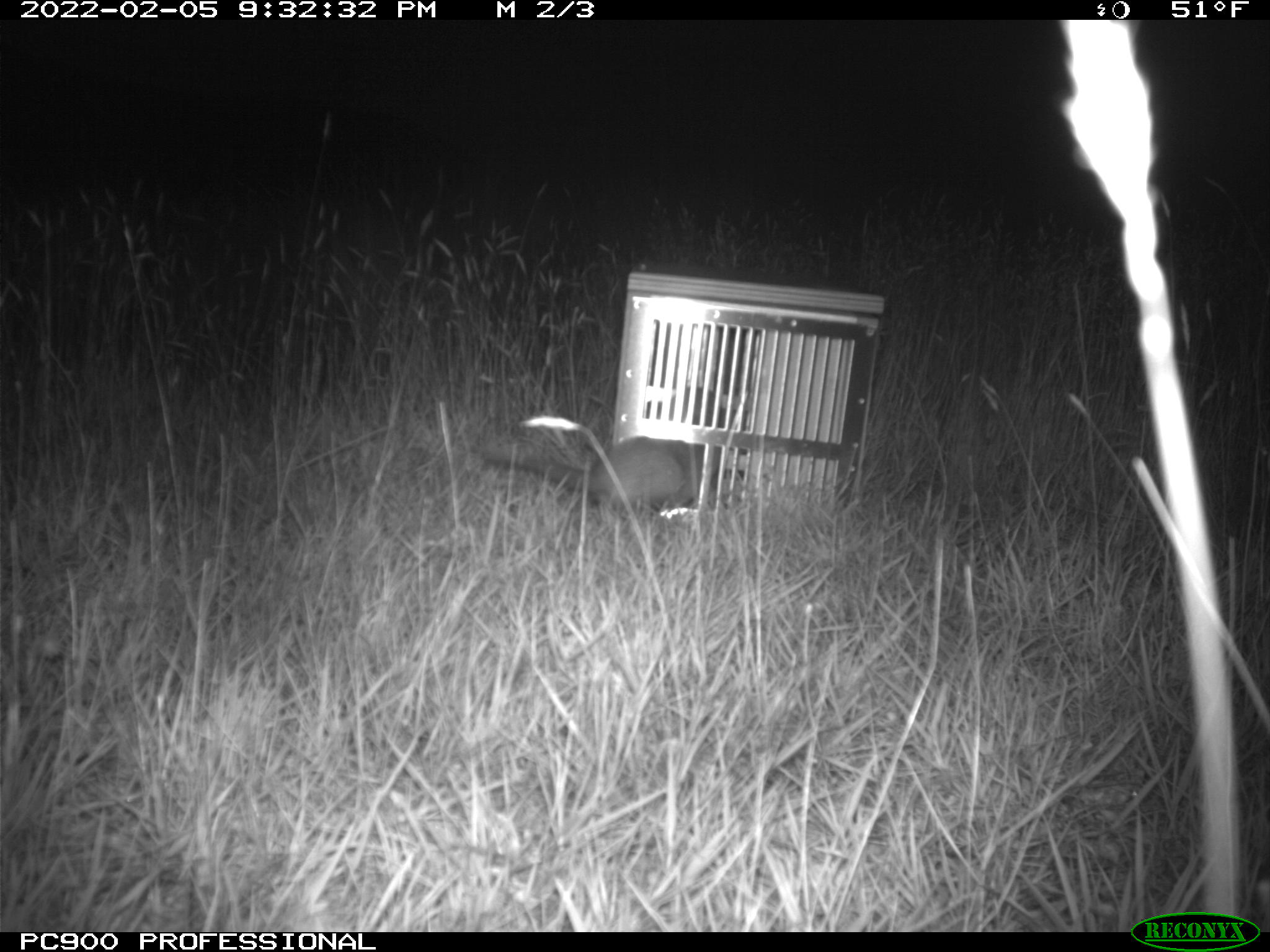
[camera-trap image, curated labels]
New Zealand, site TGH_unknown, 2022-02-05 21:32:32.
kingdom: Animalia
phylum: Chordata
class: Mammalia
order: Carnivora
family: Mustelidae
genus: Mustela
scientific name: Mustela furo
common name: ferret